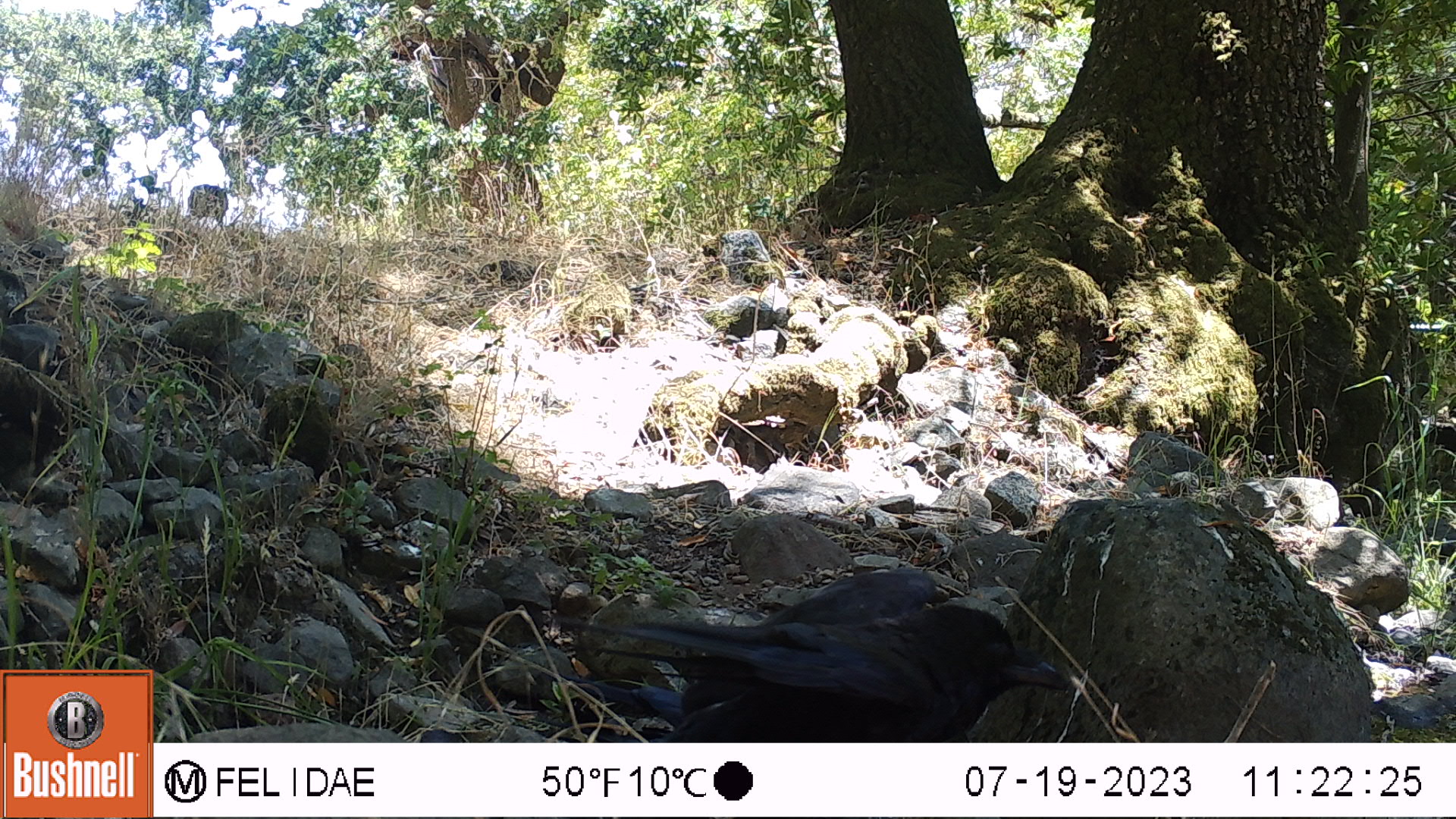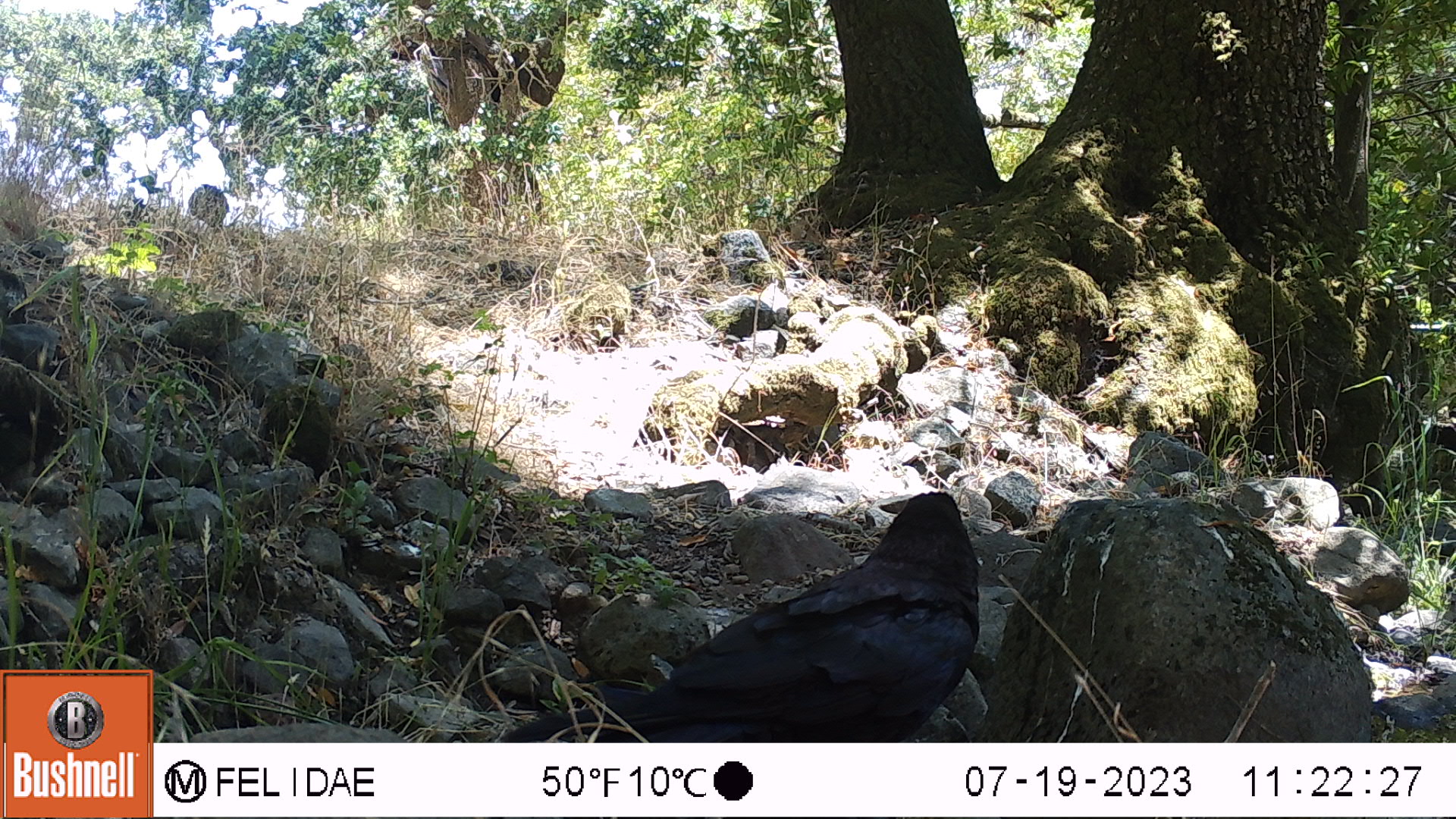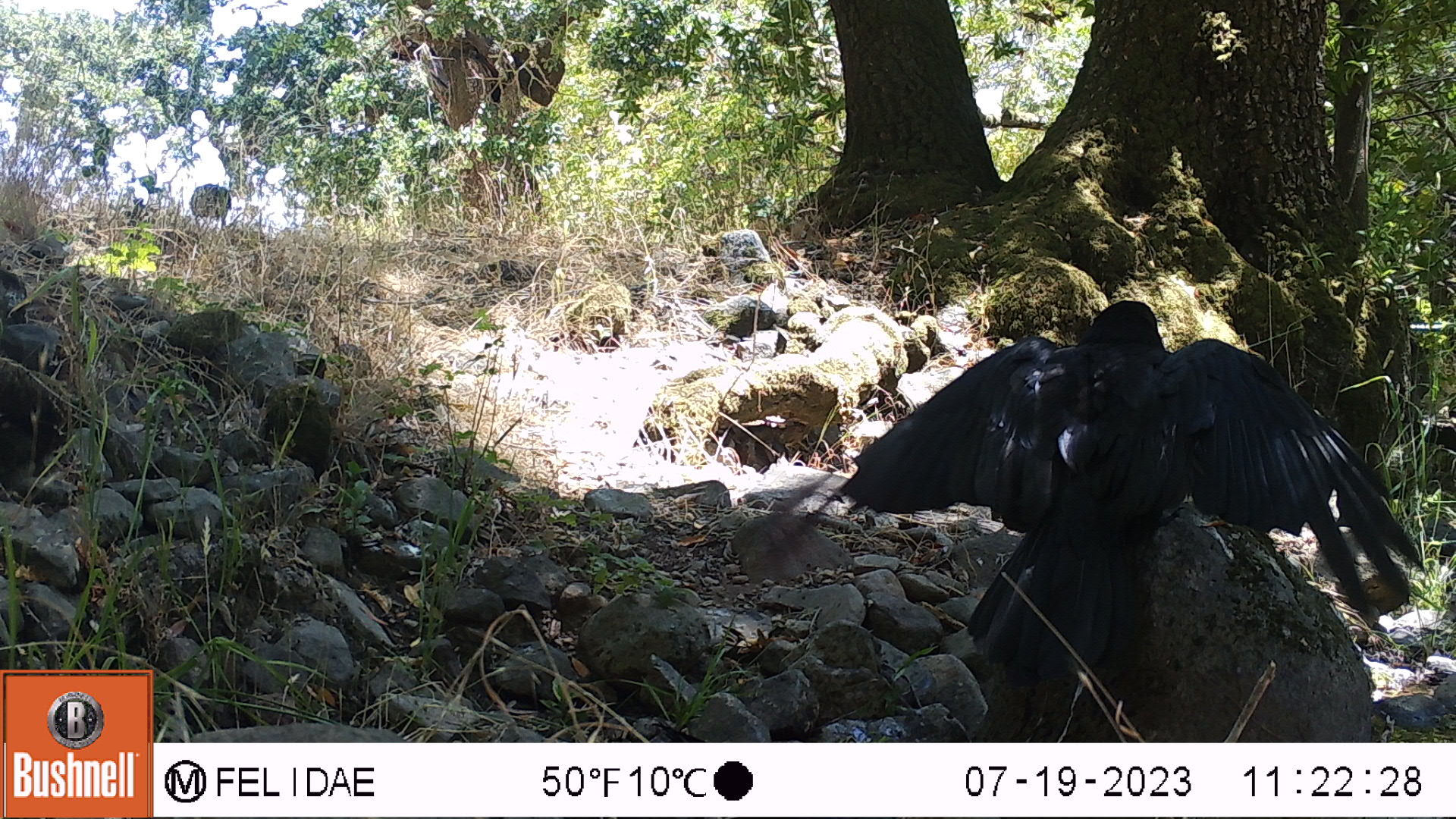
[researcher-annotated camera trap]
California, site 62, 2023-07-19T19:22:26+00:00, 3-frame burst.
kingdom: Animalia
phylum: Chordata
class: Aves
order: Passeriformes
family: Corvidae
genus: Corvus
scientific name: Corvus brachyrhynchos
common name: american crow